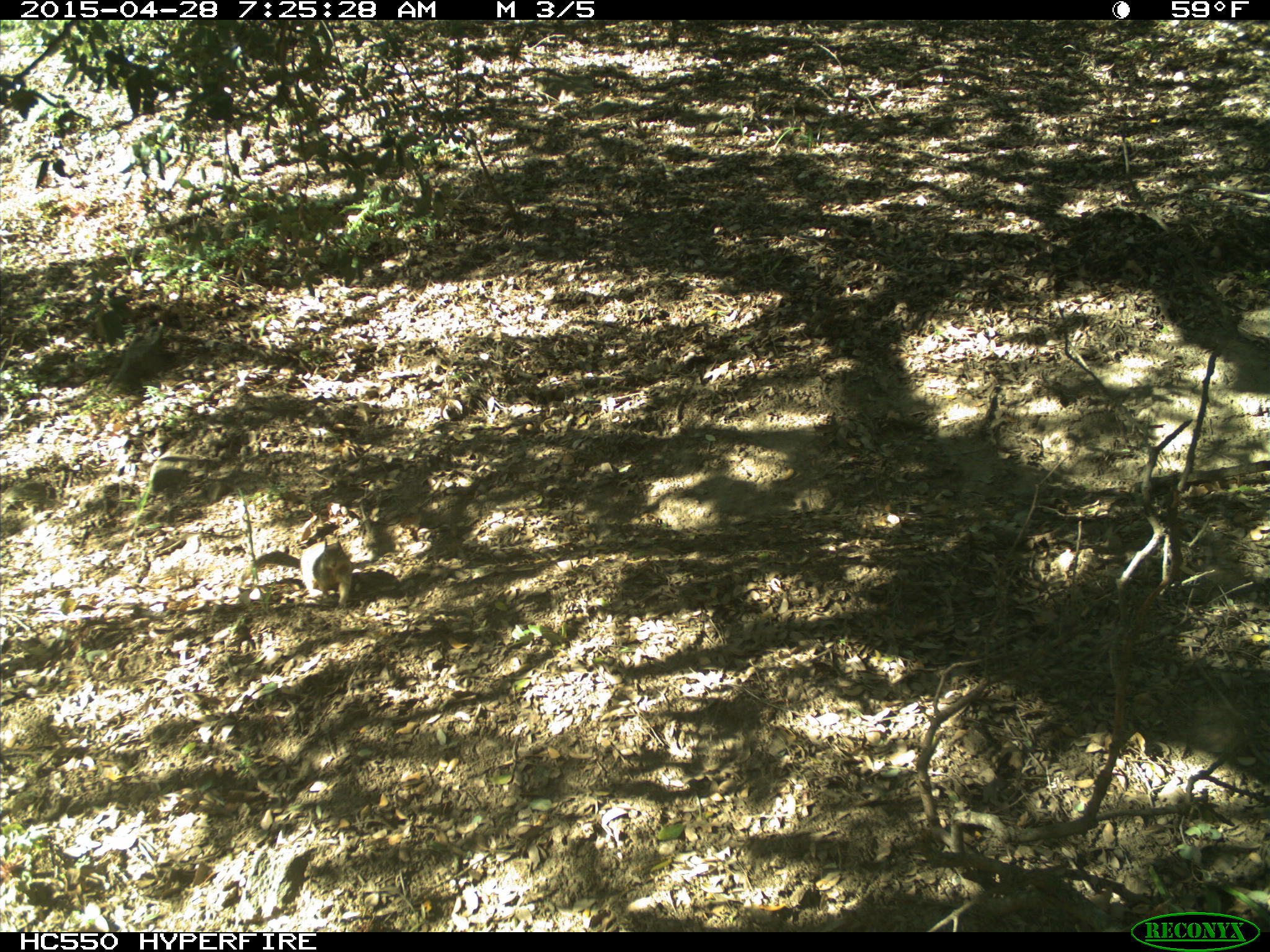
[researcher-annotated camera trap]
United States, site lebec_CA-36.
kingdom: Animalia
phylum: Chordata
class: Mammalia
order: Rodentia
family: Sciuridae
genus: Otospermophilus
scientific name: Otospermophilus beecheyi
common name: california ground squirrel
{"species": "Otospermophilus beecheyi (california ground squirrel)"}